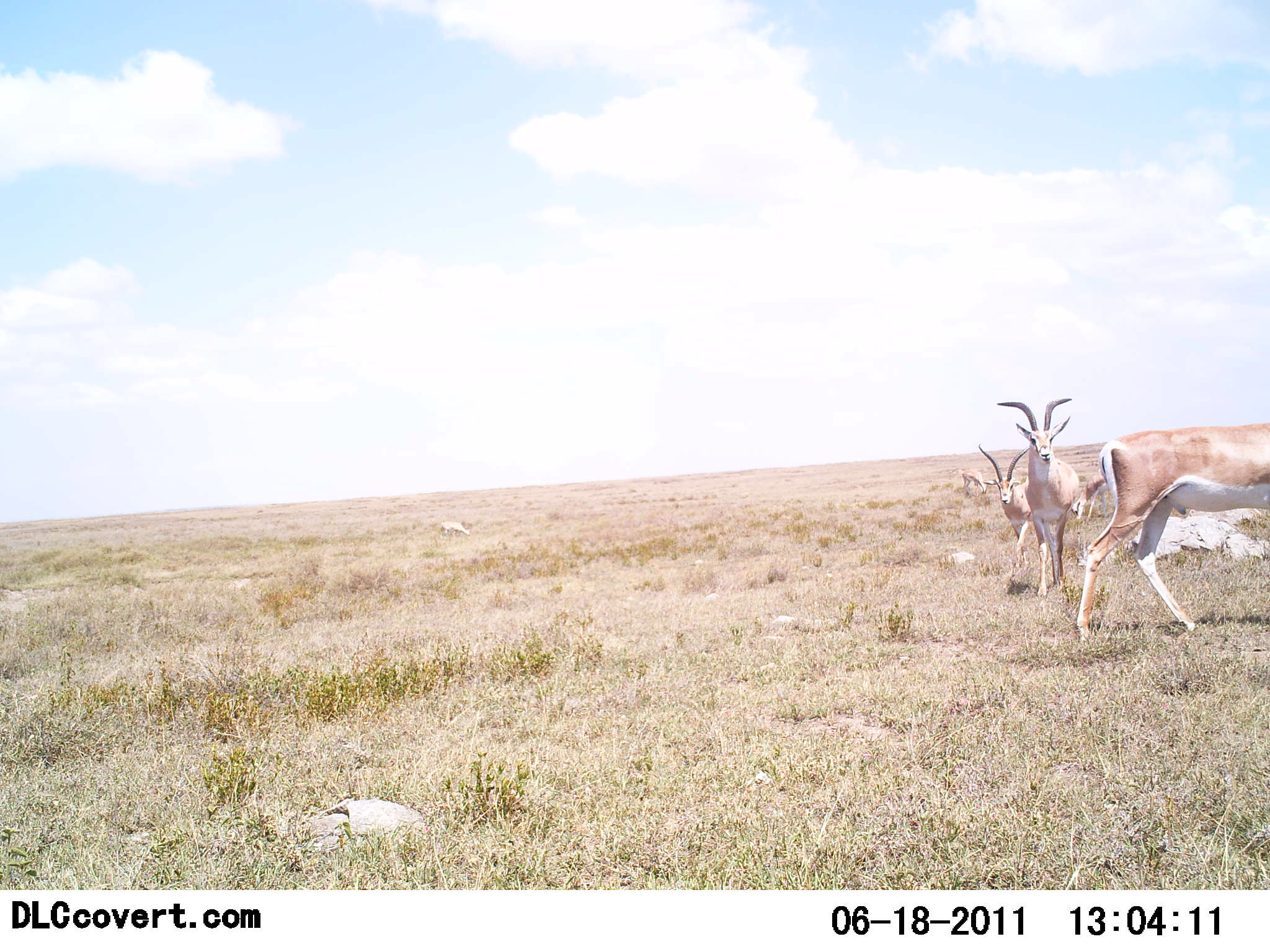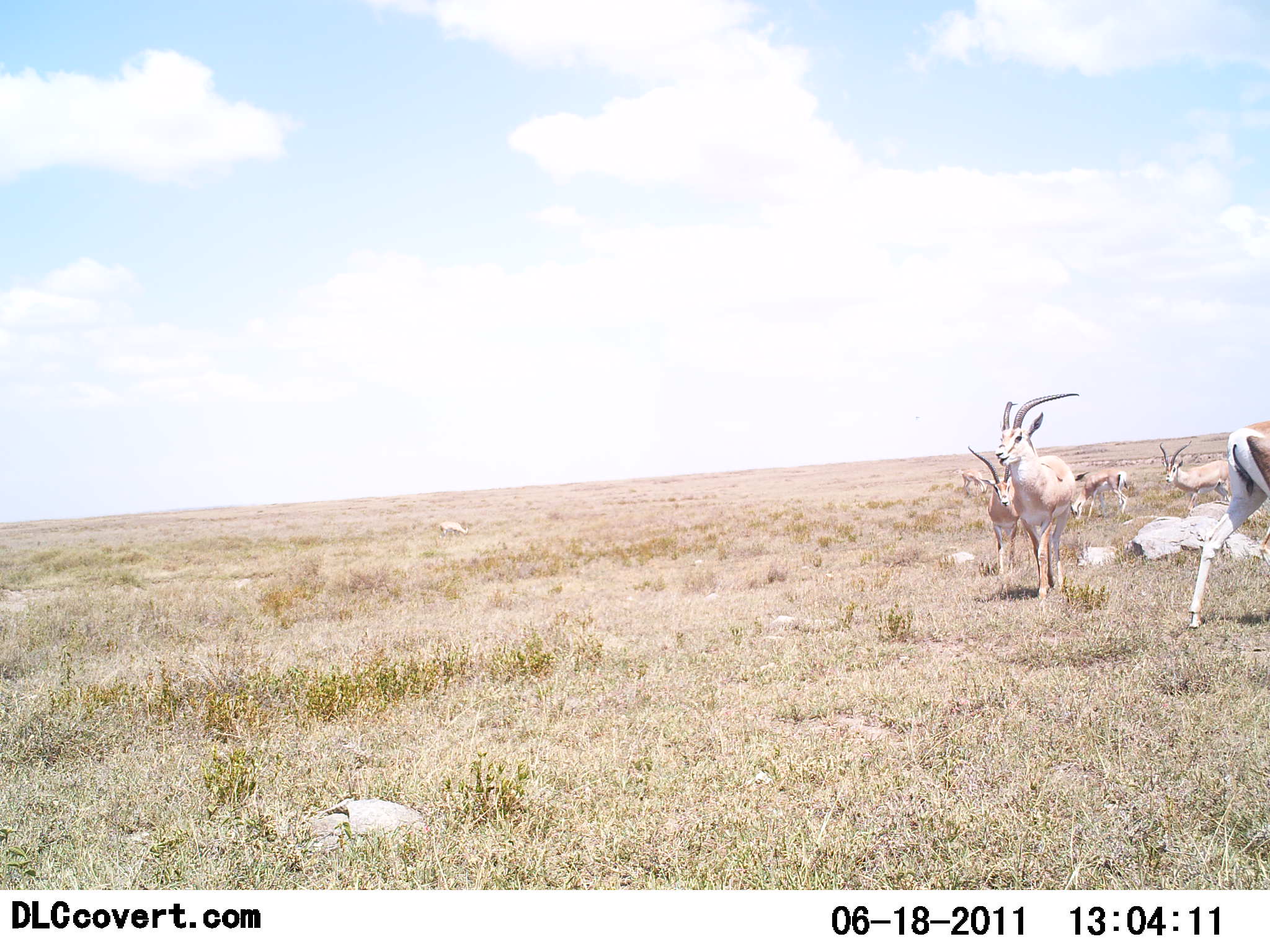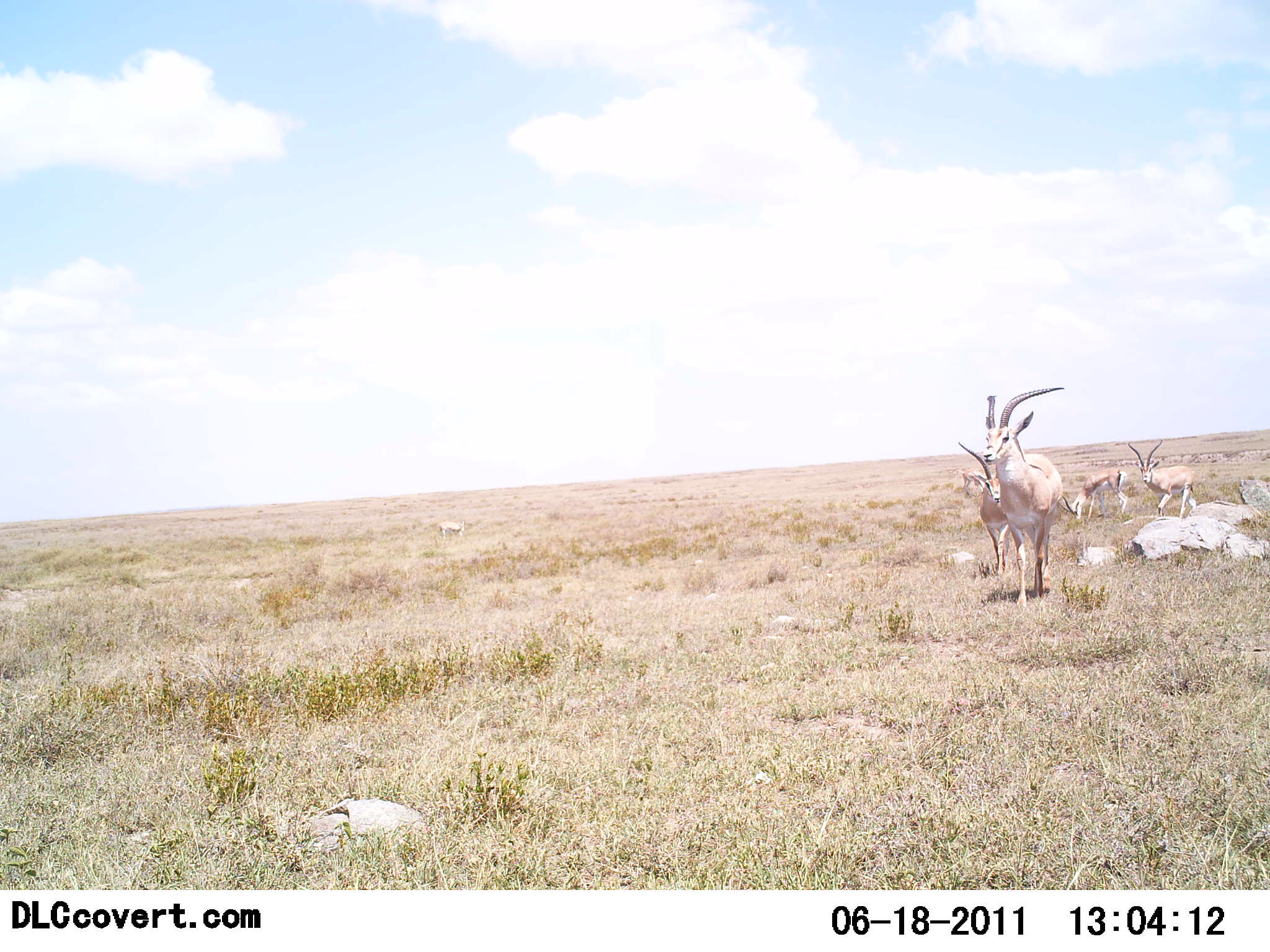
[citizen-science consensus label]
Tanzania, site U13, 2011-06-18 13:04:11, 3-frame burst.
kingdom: Animalia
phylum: Chordata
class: Mammalia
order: Artiodactyla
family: Bovidae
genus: Nanger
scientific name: Nanger granti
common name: grant's gazelle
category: gazellegrants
Gazellegrants (grant's gazelle) (Nanger granti), count 5. Behavior (volunteer vote fractions): standing 69%, resting 0%, moving 85%, interacting 0%. Young present (vote fraction): 0%. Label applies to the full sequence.